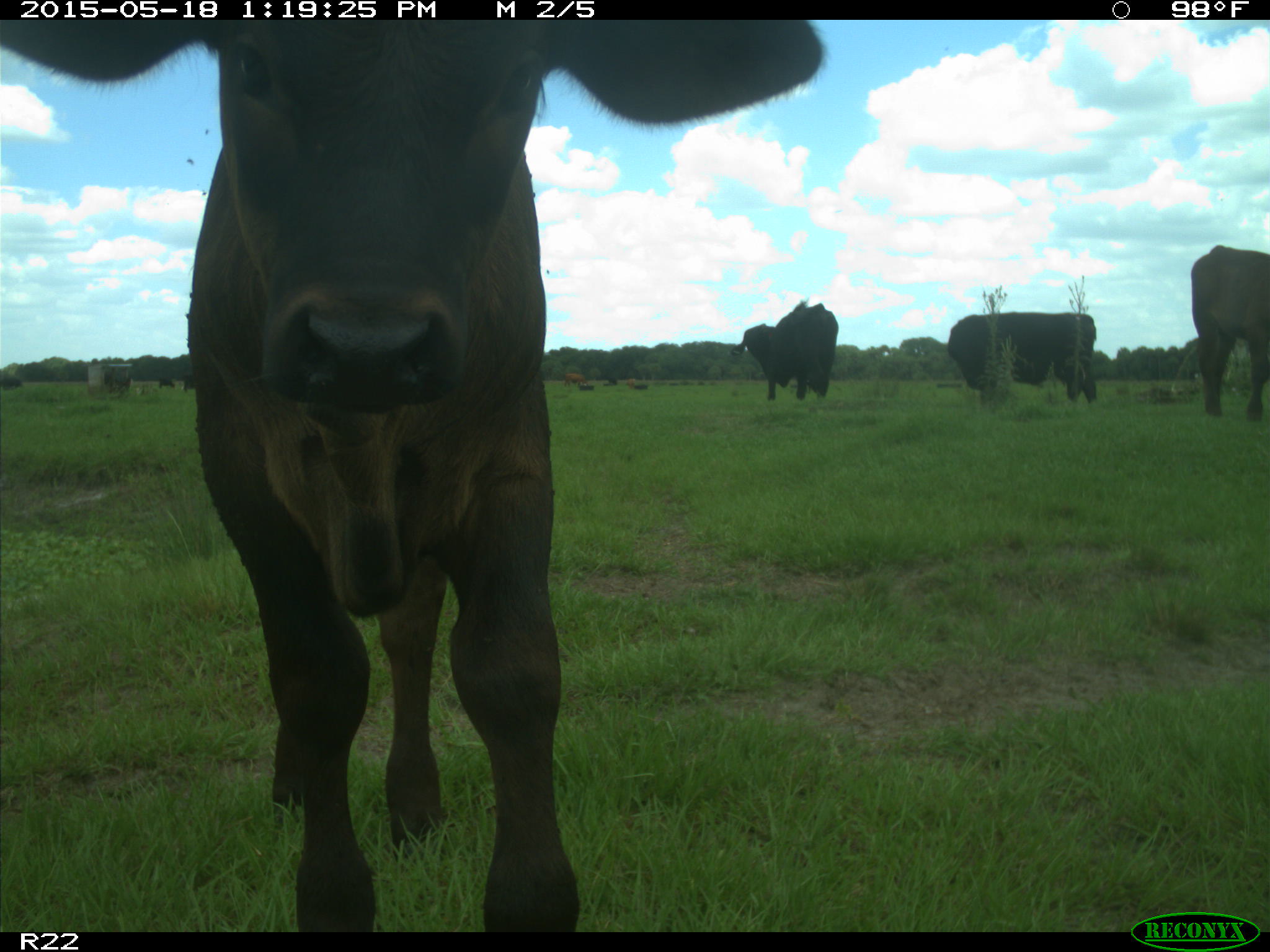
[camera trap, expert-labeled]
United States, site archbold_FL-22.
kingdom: Animalia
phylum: Chordata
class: Mammalia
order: Artiodactyla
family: Bovidae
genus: Bos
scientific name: Bos taurus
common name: domestic cow